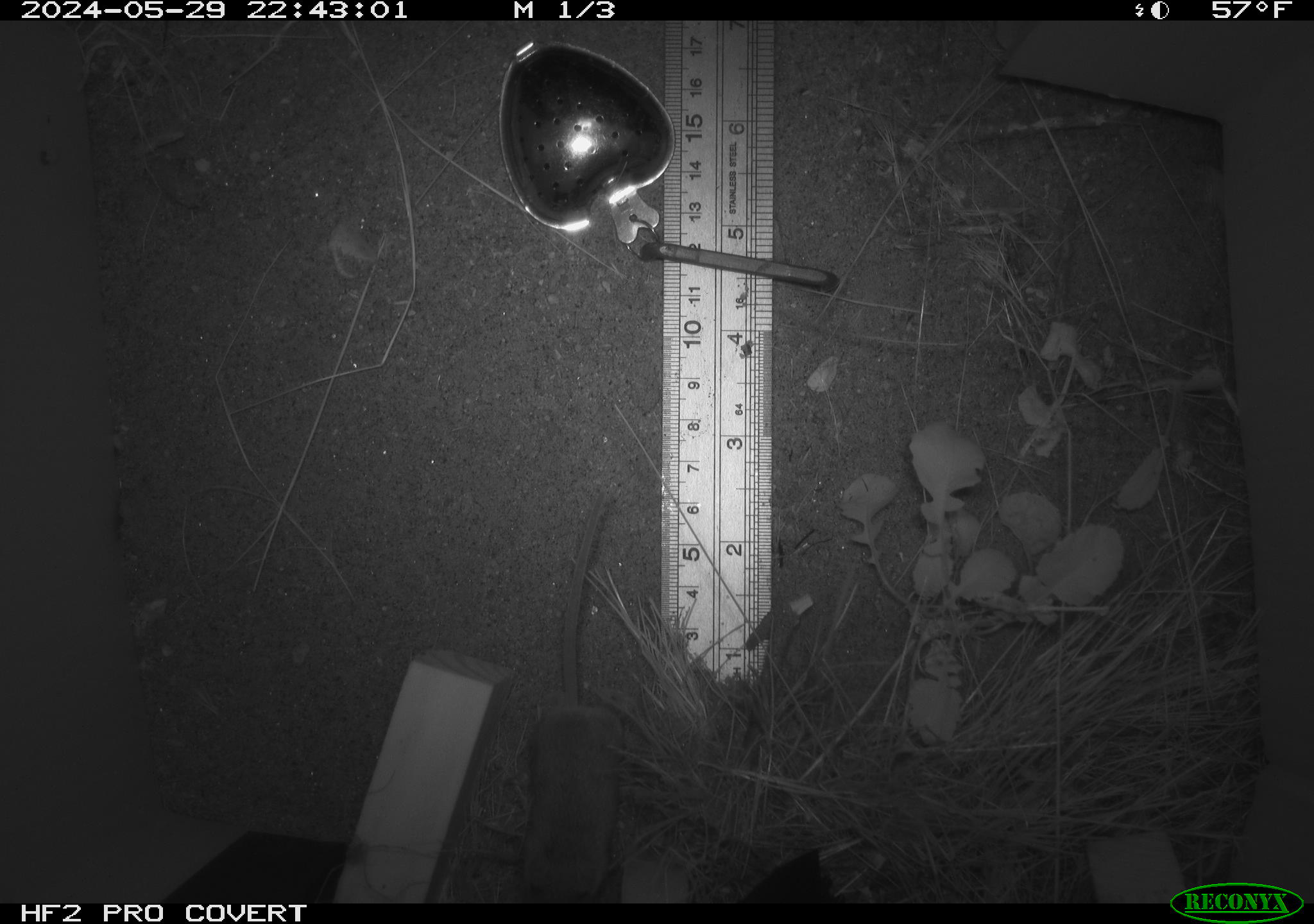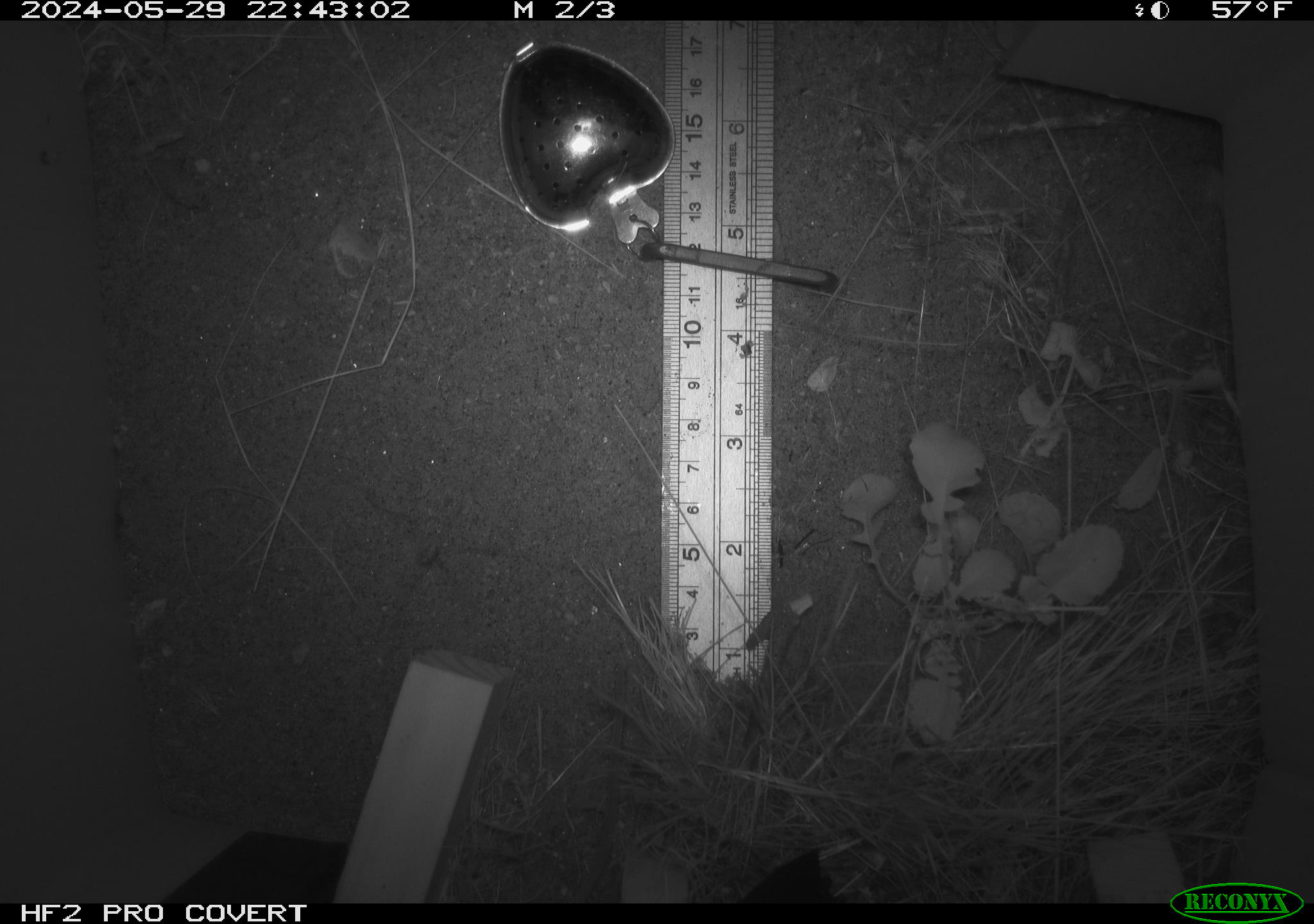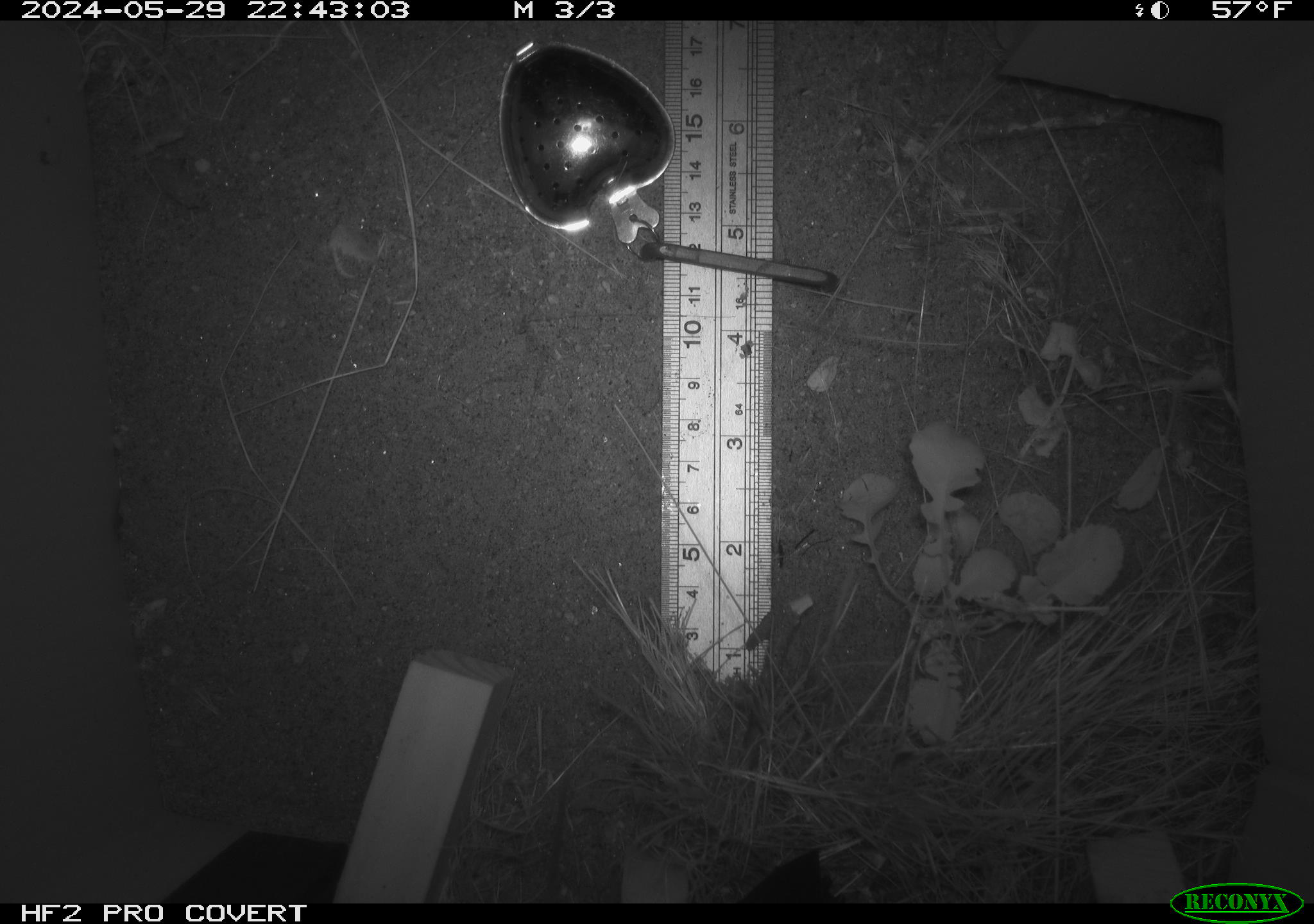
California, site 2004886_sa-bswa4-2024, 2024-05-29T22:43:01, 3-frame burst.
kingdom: Animalia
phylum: Chordata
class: Mammalia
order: Rodentia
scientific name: Rodentia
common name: rodent